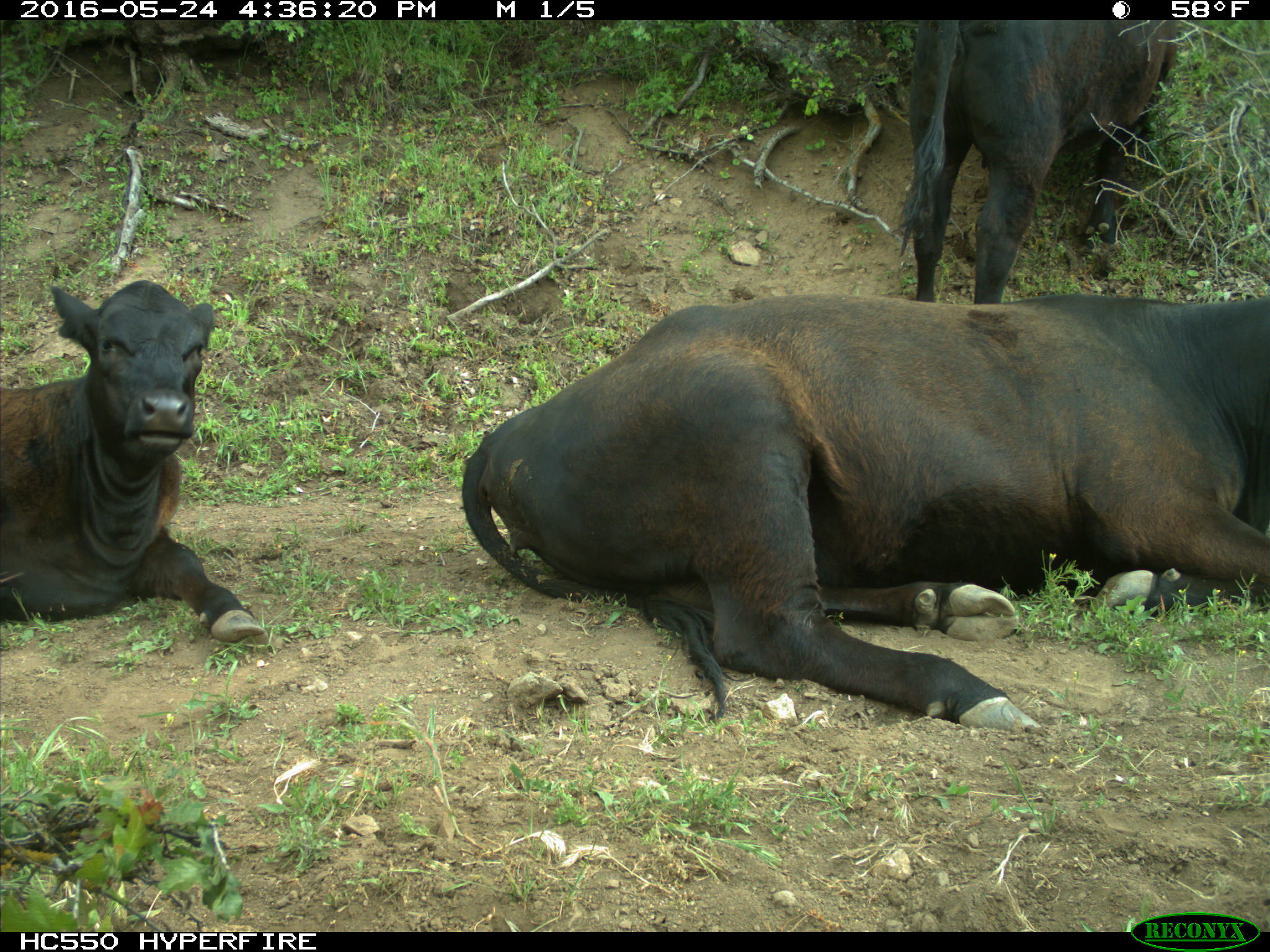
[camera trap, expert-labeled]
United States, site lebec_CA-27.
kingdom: Animalia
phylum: Chordata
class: Mammalia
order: Artiodactyla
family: Bovidae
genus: Bos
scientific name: Bos taurus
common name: domestic cow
Bos taurus (domestic cow).